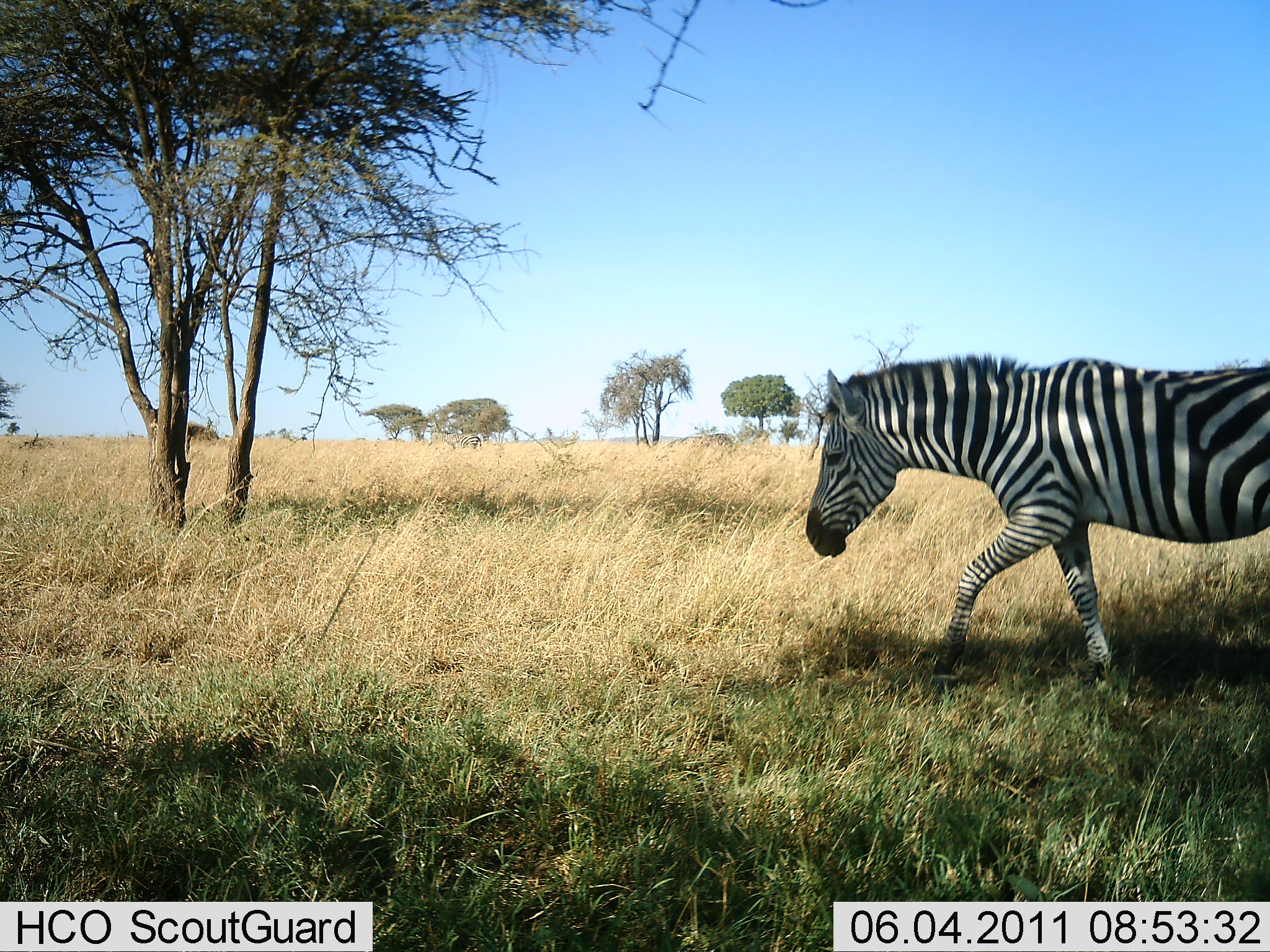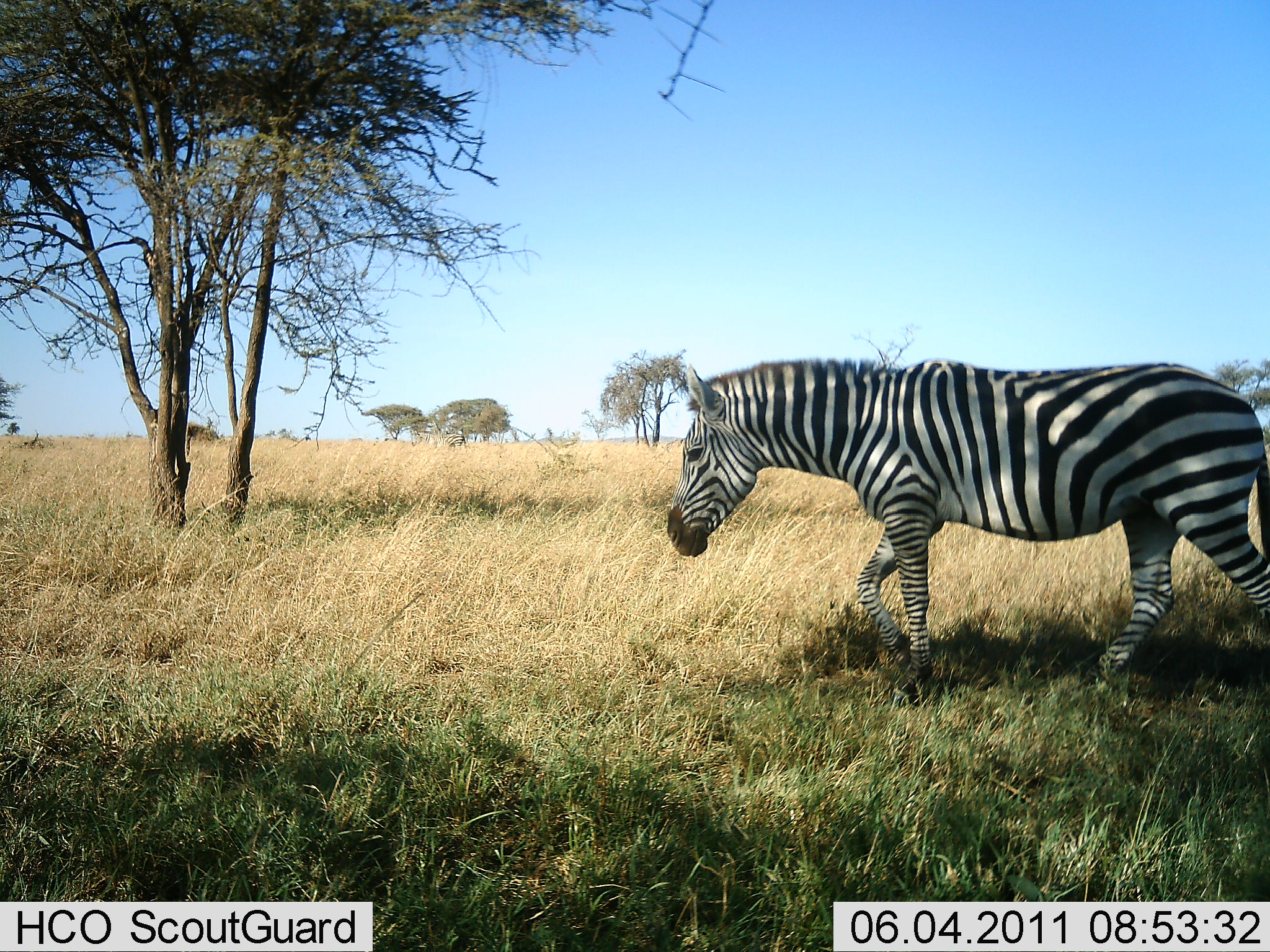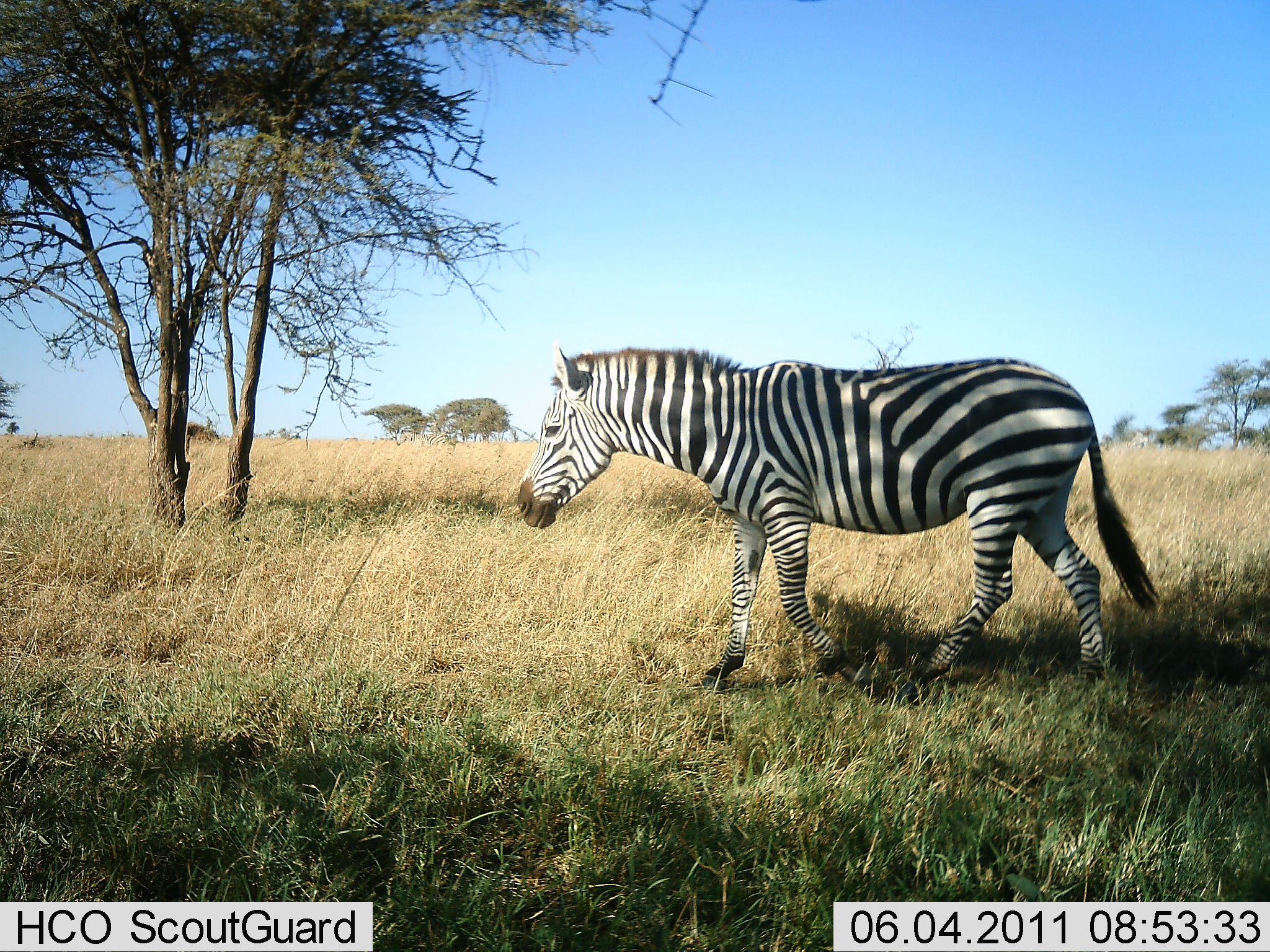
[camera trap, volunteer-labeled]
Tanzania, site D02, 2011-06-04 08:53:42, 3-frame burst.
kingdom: Animalia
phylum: Chordata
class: Mammalia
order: Perissodactyla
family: Equidae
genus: Equus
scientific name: Equus quagga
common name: plains zebra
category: zebra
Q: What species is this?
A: Zebra (plains zebra) (Equus quagga).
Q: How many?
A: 1.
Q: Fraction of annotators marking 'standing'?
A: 8%.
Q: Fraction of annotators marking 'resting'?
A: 0%.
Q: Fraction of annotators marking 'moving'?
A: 100%.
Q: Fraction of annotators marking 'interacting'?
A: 0%.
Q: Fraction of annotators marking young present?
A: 0%.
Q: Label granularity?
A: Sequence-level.